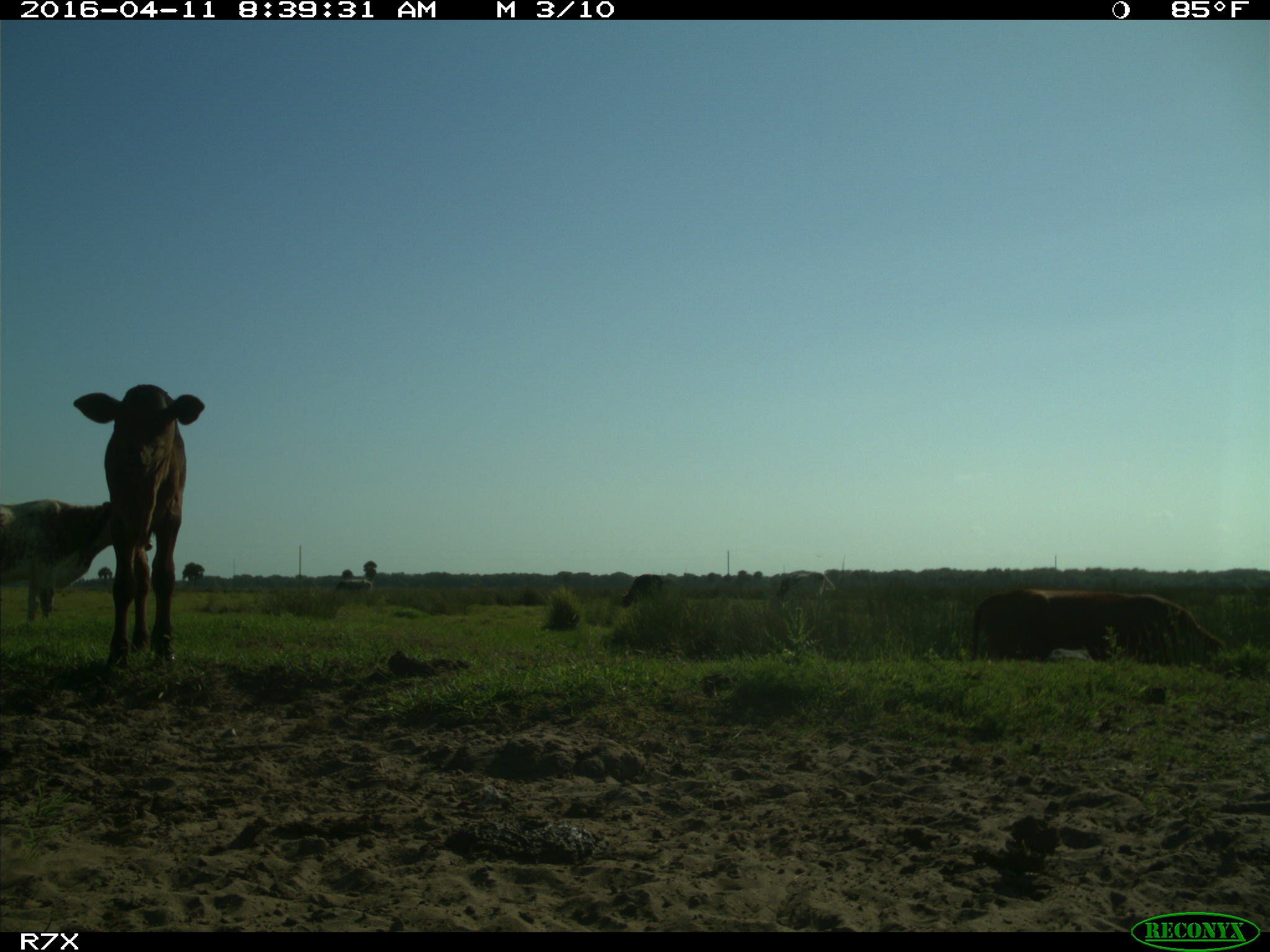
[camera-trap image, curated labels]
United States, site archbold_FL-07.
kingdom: Animalia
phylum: Chordata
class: Mammalia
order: Artiodactyla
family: Bovidae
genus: Bos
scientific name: Bos taurus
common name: domestic cow